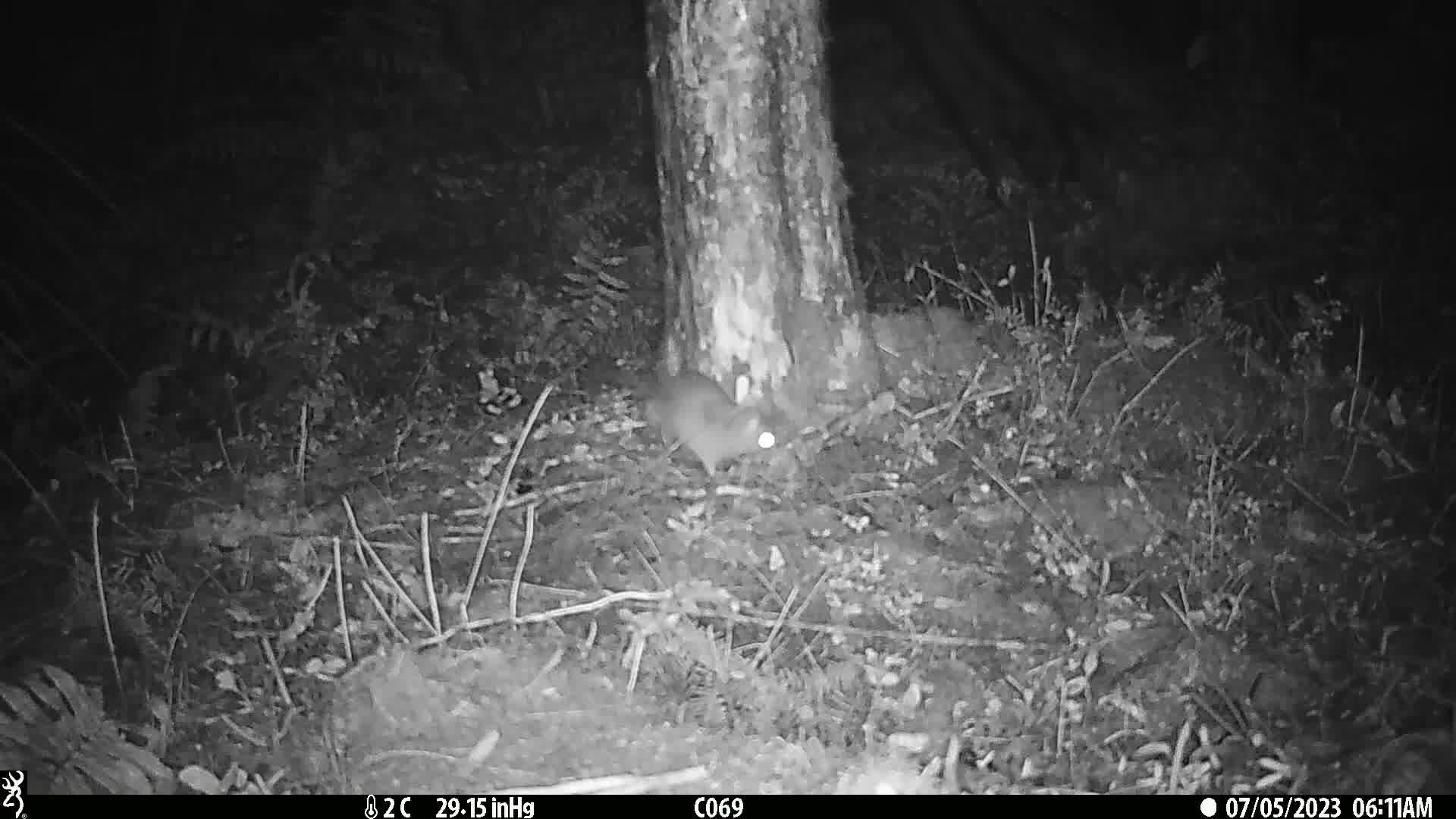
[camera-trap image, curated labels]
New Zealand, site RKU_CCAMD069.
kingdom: Animalia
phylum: Chordata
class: Mammalia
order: Rodentia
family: Muridae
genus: Rattus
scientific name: Rattus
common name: rat